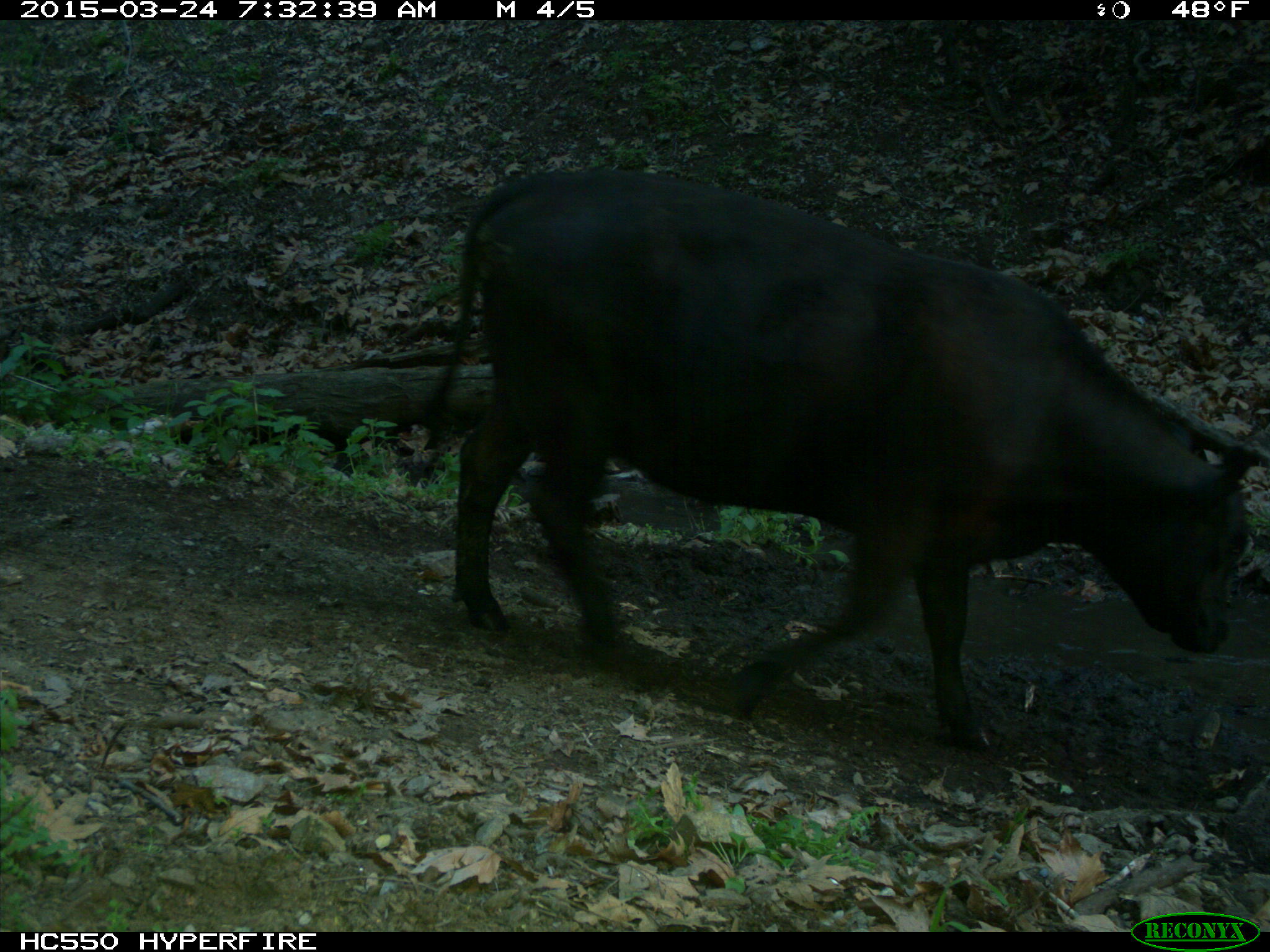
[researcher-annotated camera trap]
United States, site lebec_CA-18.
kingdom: Animalia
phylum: Chordata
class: Mammalia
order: Artiodactyla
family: Bovidae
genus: Bos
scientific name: Bos taurus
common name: domestic cow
Bos taurus (domestic cow).